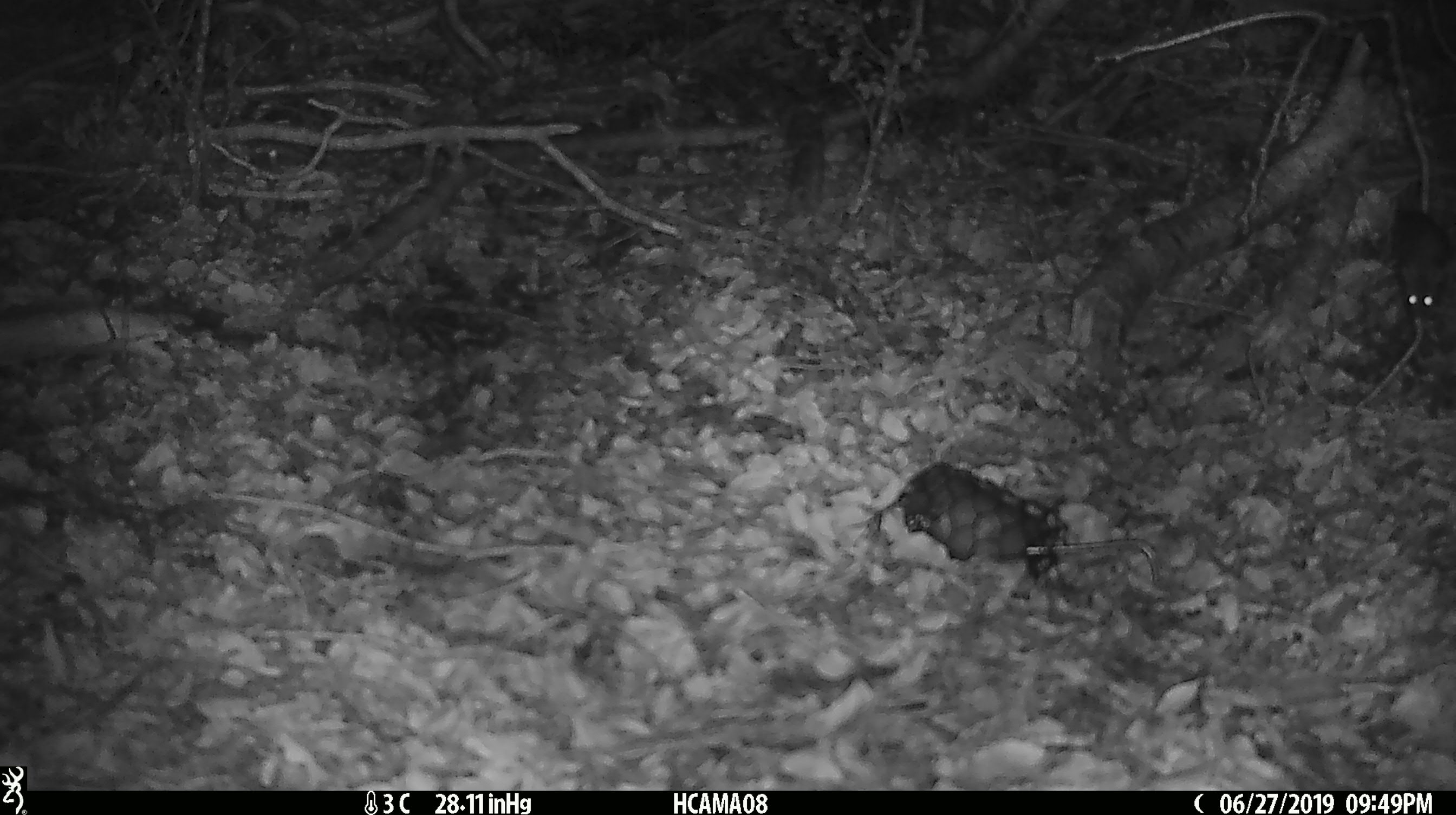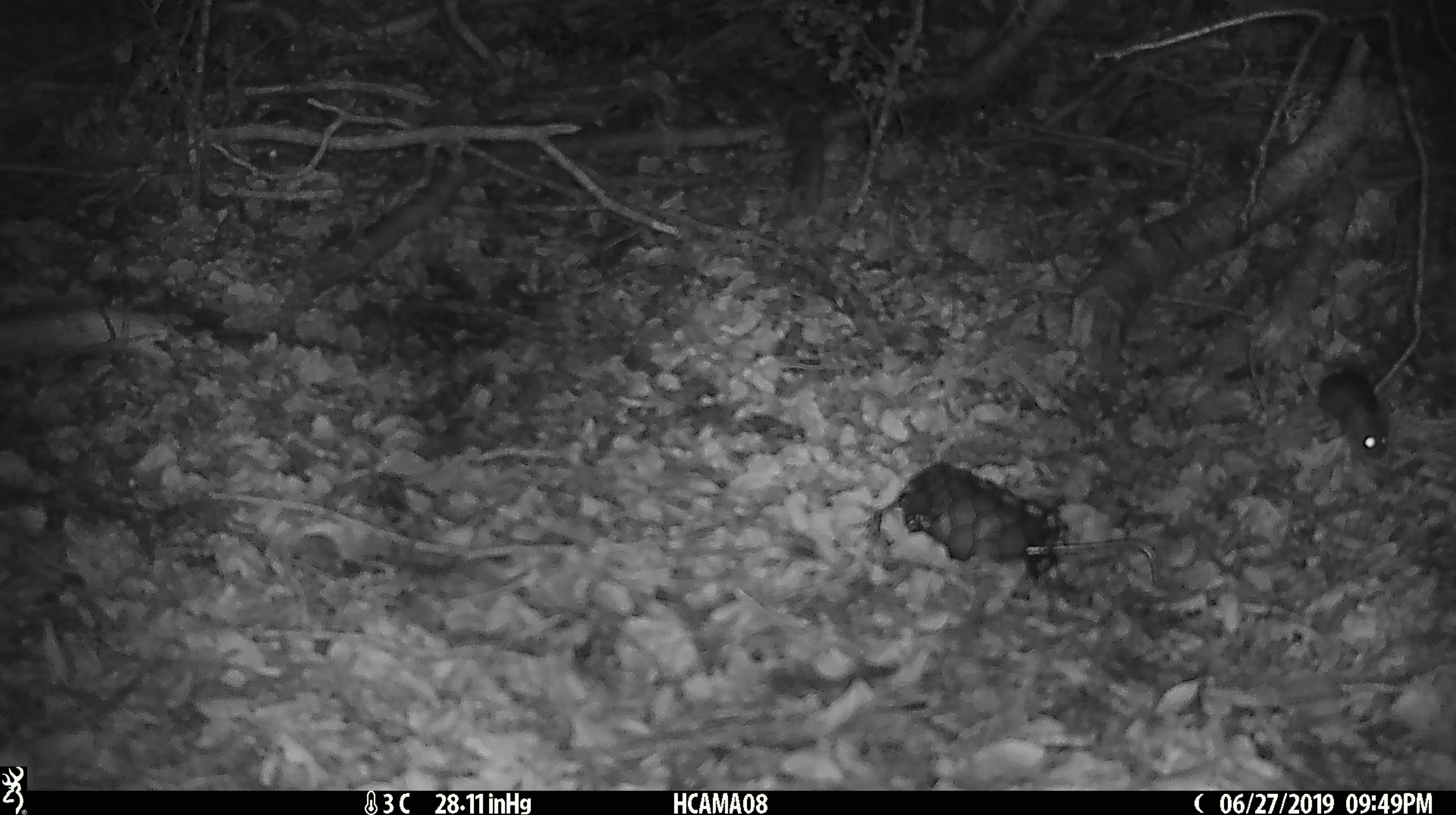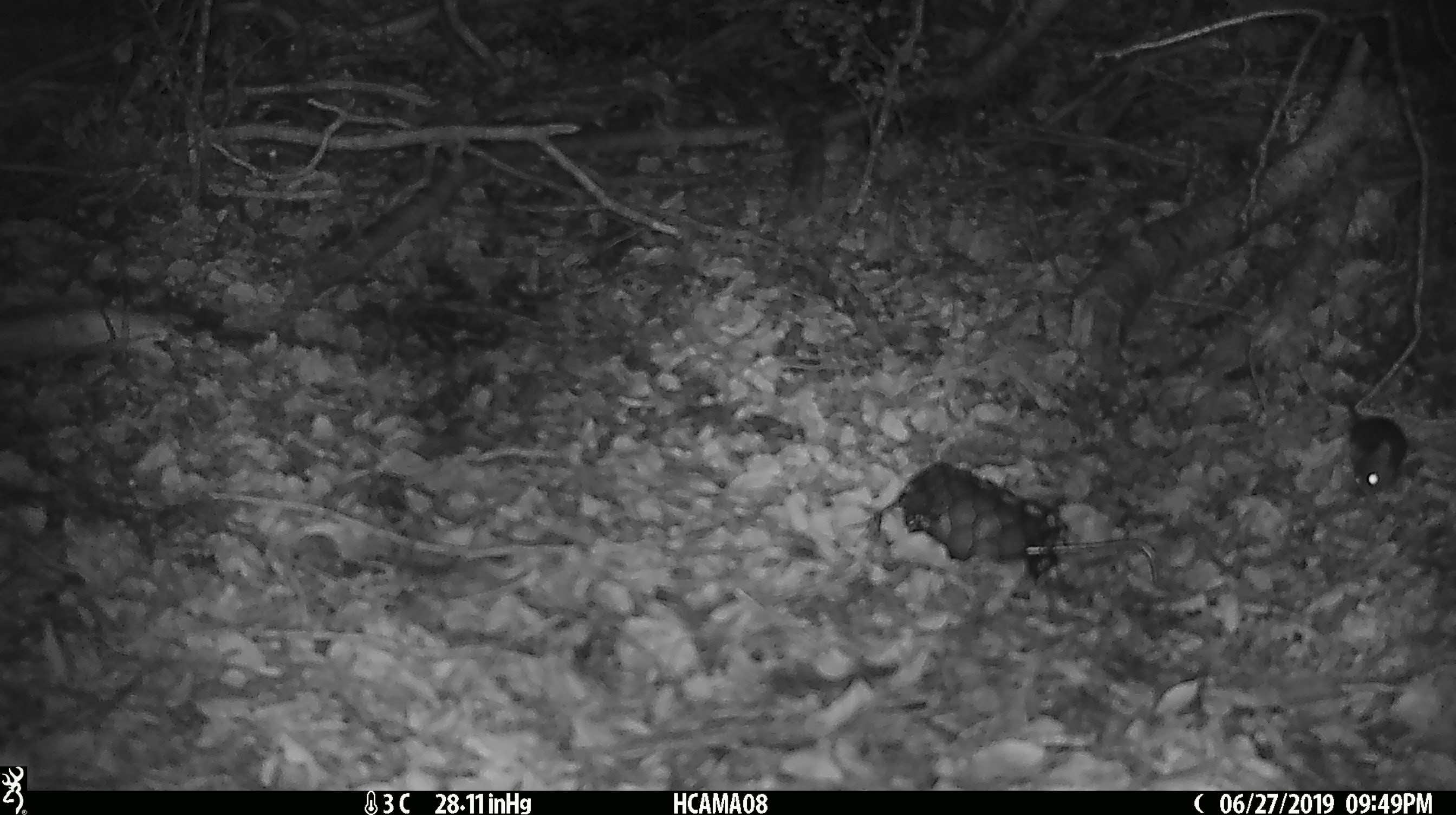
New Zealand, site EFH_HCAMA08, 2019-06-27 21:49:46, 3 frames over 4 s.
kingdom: Animalia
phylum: Chordata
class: Mammalia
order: Rodentia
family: Muridae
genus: Mus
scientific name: Mus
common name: mouse